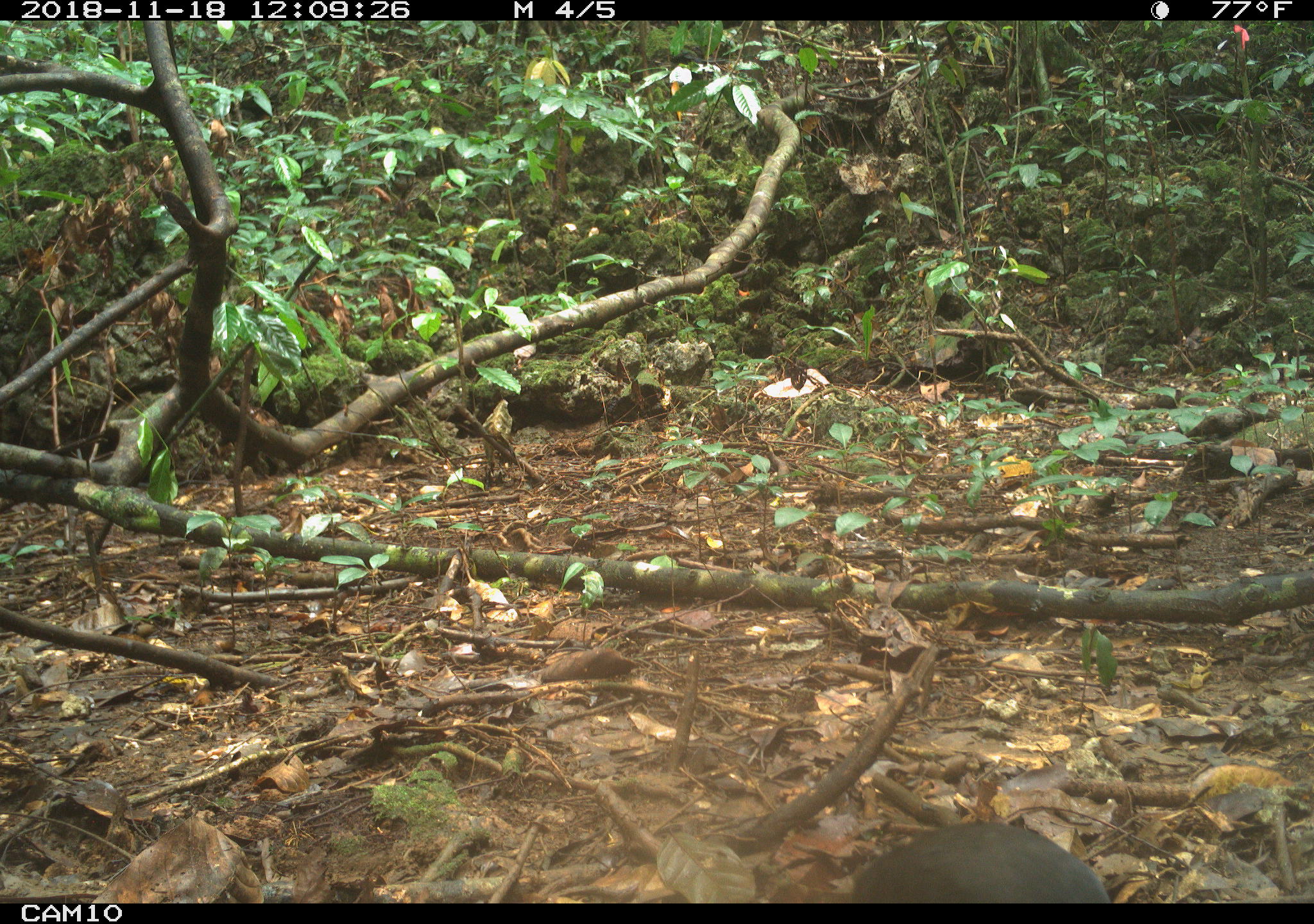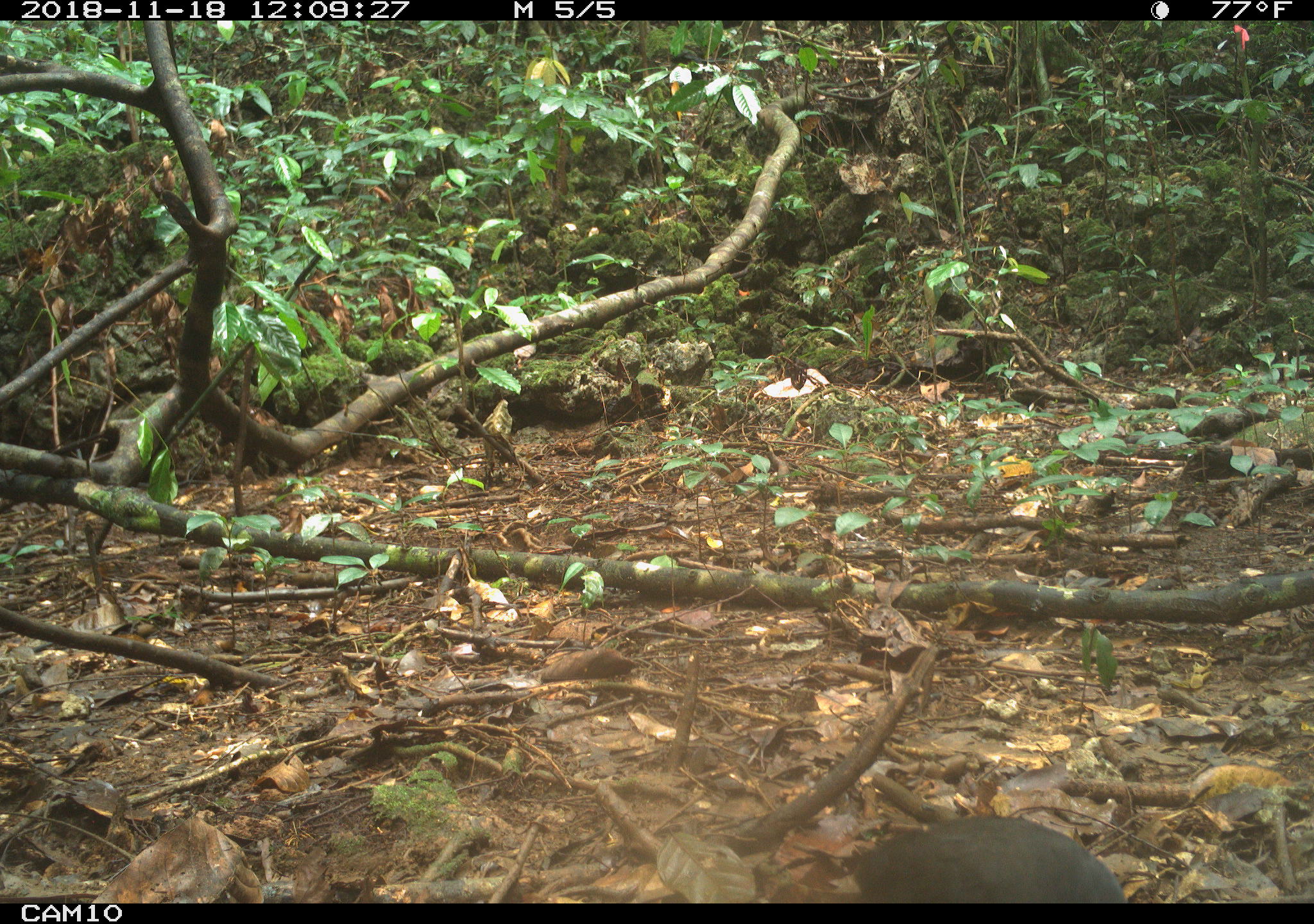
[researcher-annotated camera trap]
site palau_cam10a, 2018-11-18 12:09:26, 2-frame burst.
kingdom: Animalia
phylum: Chordata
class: Aves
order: Galliformes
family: Megapodiidae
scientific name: Megapodiidae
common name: megapode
Megapode (Megapodiidae).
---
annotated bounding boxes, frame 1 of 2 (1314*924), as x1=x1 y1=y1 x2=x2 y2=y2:
megapode: x1=839 y1=824 x2=1116 y2=901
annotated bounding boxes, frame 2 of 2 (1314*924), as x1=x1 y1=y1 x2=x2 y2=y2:
megapode: x1=813 y1=817 x2=1130 y2=901